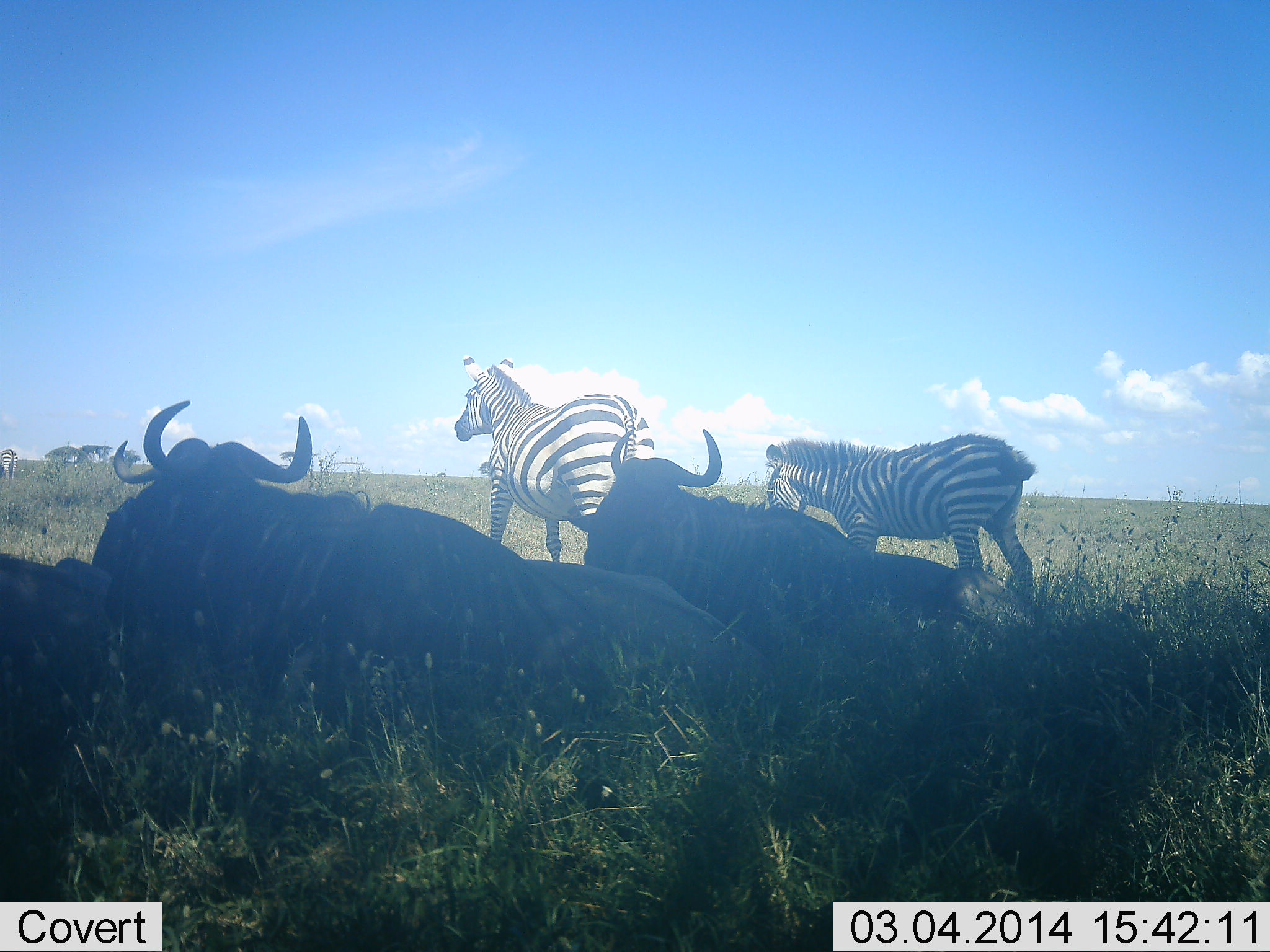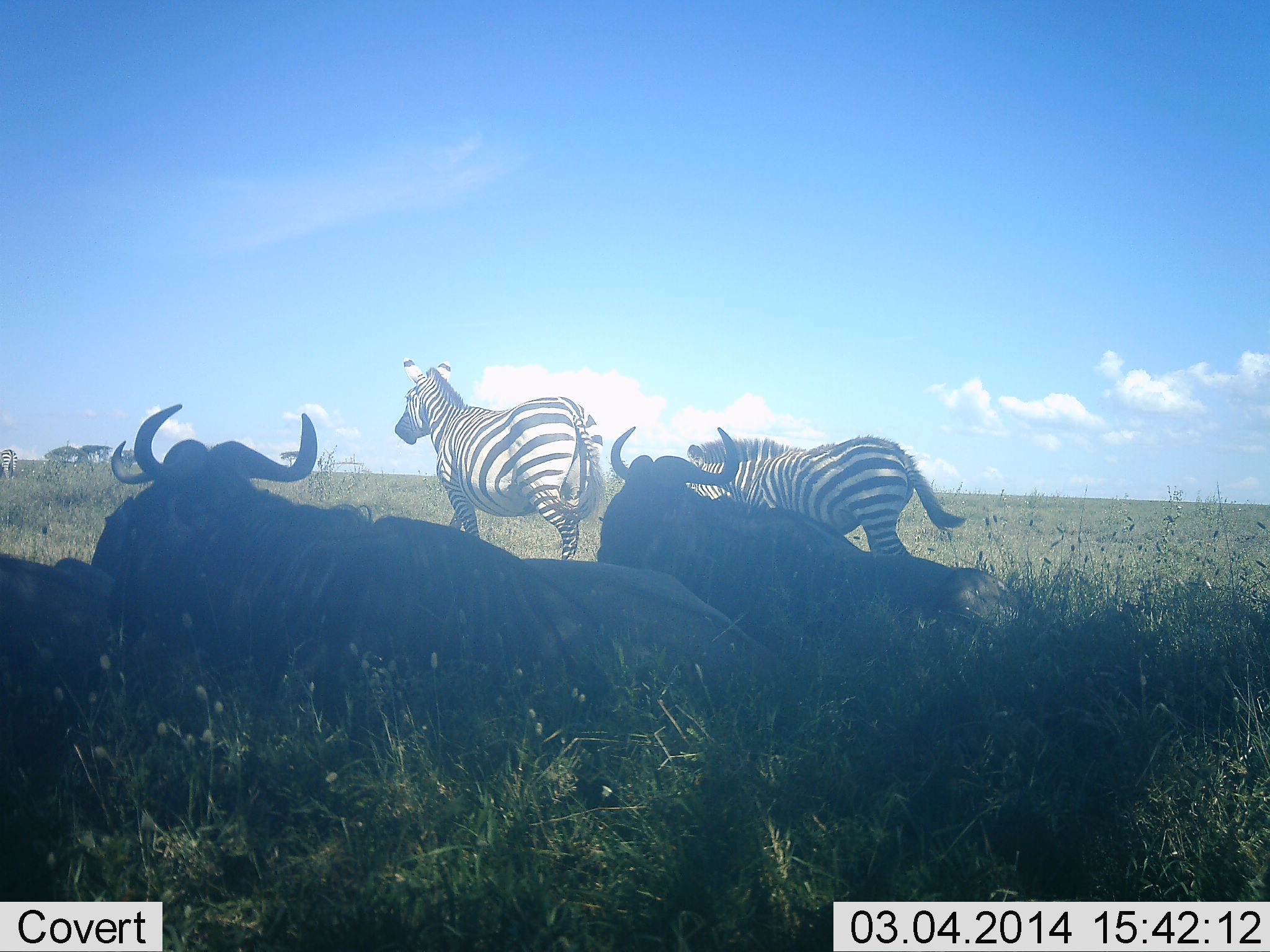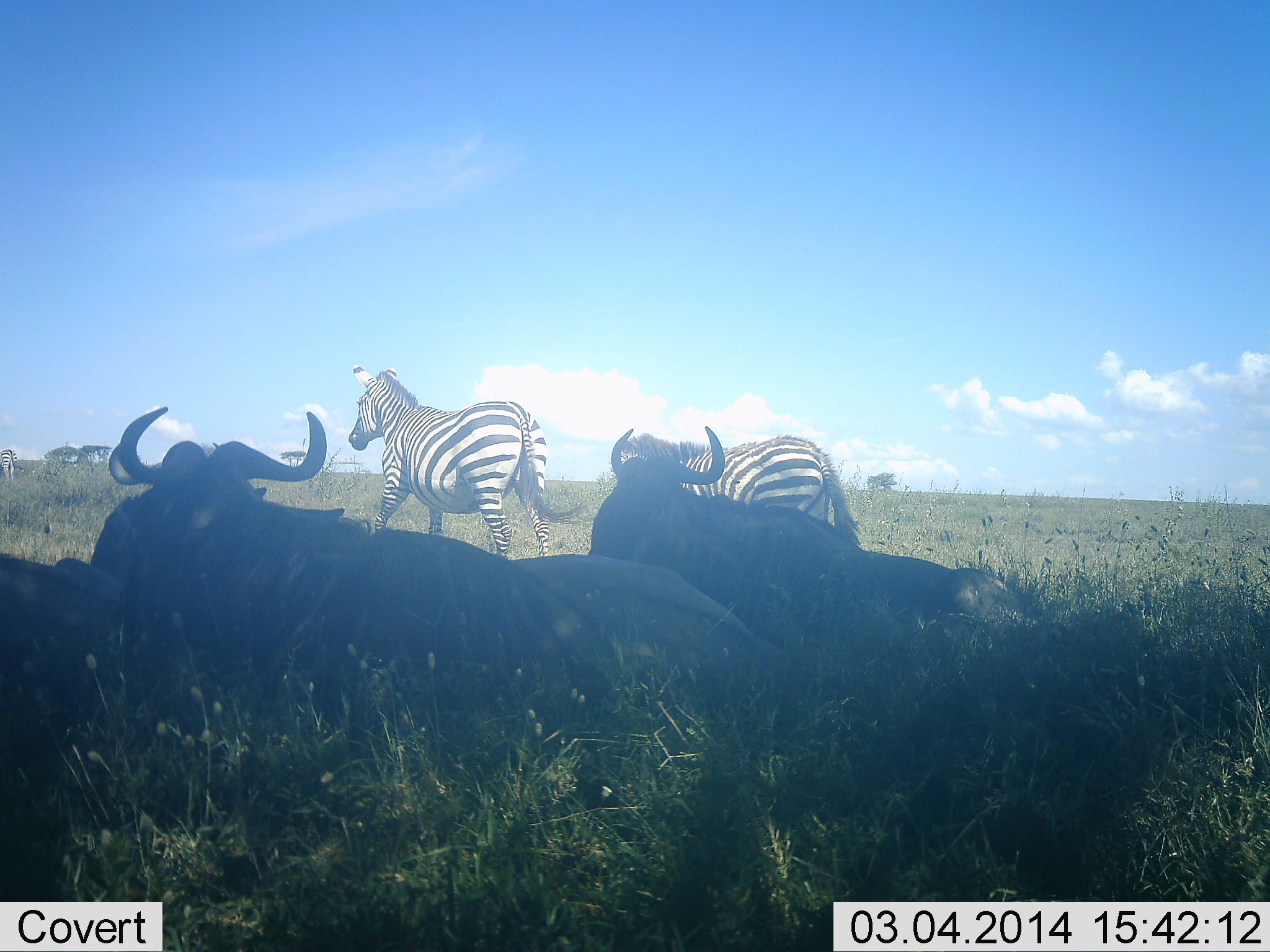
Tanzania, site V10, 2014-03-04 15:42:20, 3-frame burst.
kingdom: Animalia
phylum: Chordata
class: Mammalia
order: Artiodactyla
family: Bovidae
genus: Connochaetes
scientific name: Connochaetes taurinus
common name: blue wildebeest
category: wildebeest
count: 3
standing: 0%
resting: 100%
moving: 0%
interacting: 0%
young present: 10%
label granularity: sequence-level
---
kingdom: Animalia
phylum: Chordata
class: Mammalia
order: Perissodactyla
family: Equidae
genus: Equus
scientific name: Equus quagga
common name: plains zebra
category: zebra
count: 2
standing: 6%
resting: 0%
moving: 100%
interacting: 0%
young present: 6%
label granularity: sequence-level